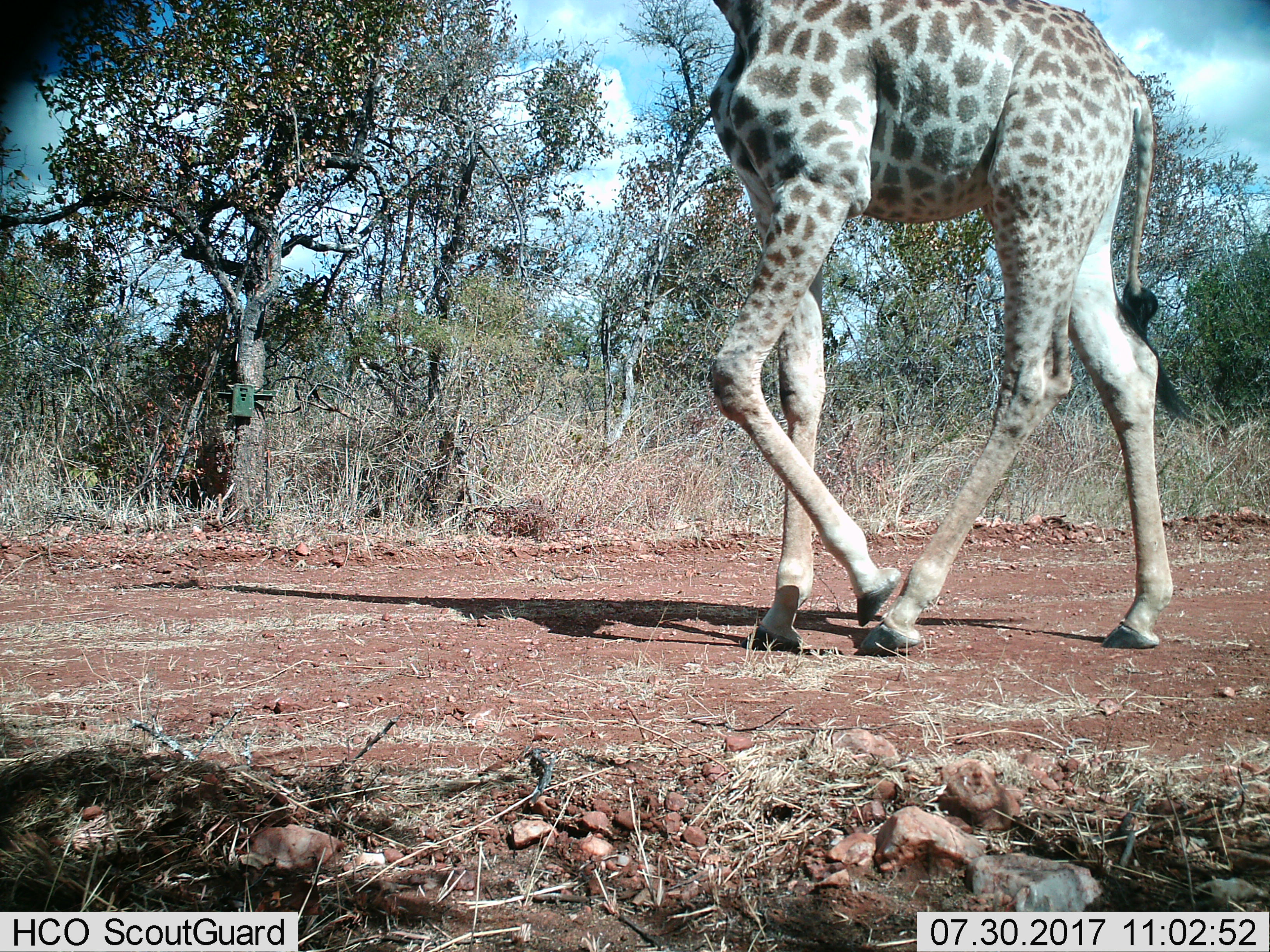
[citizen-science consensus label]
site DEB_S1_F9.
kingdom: Animalia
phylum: Chordata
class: Mammalia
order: Artiodactyla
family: Giraffidae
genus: Giraffa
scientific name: Giraffa camelopardalis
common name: giraffe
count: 1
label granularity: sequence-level